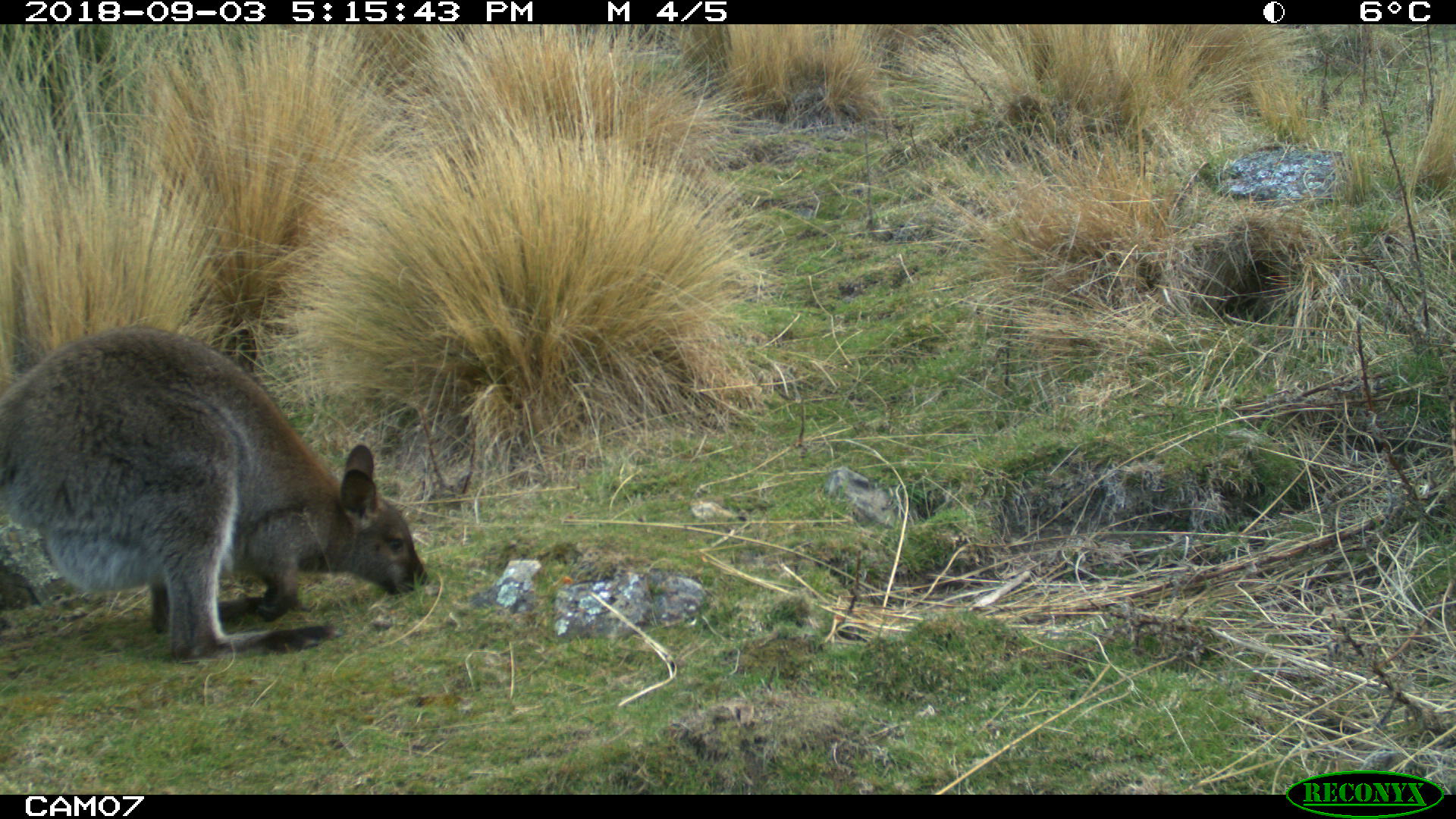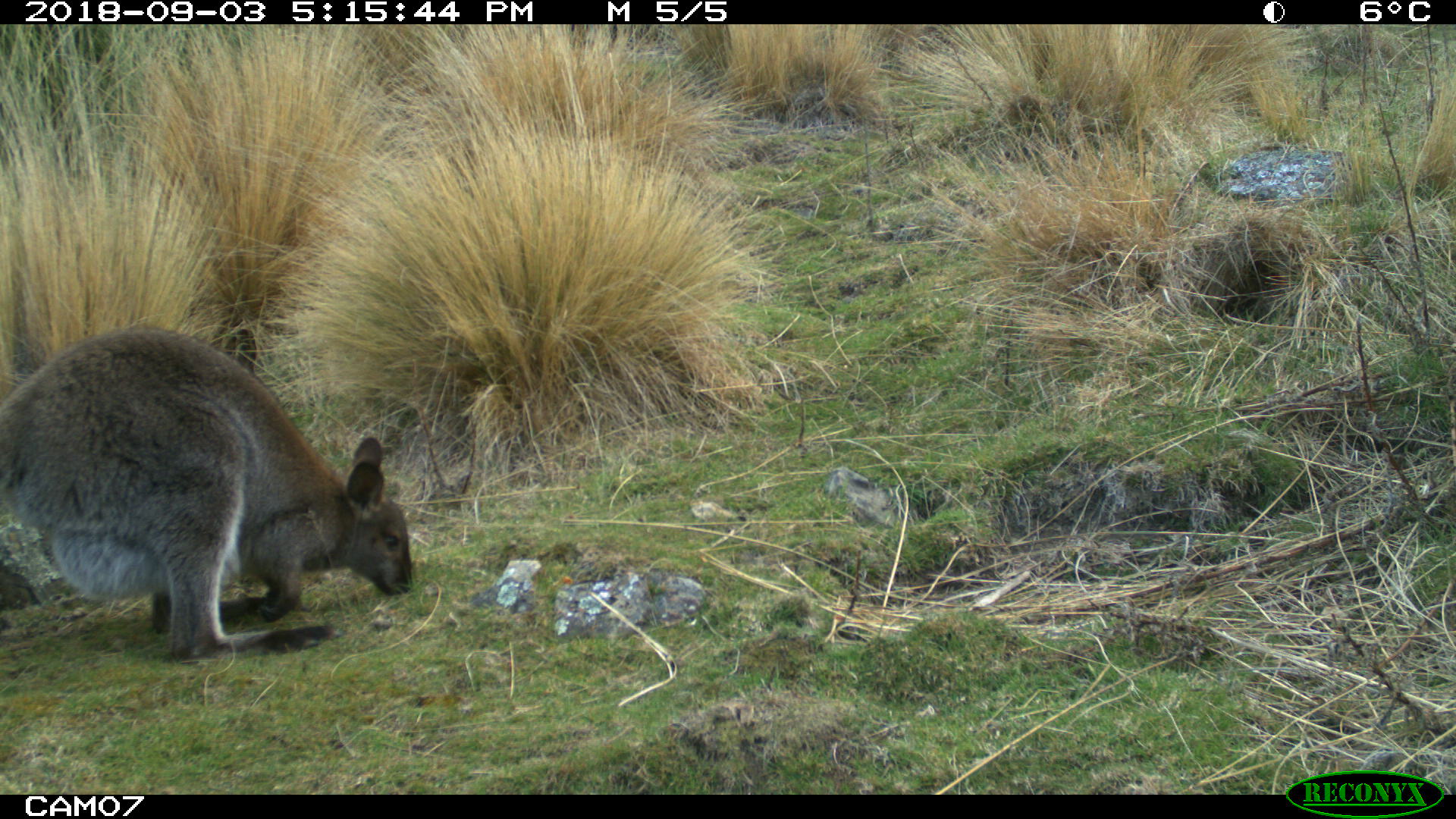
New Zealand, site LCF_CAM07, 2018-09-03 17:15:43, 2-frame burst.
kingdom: Animalia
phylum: Chordata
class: Mammalia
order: Diprotodontia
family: Macropodidae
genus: Notamacropus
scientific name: Notamacropus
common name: wallaby